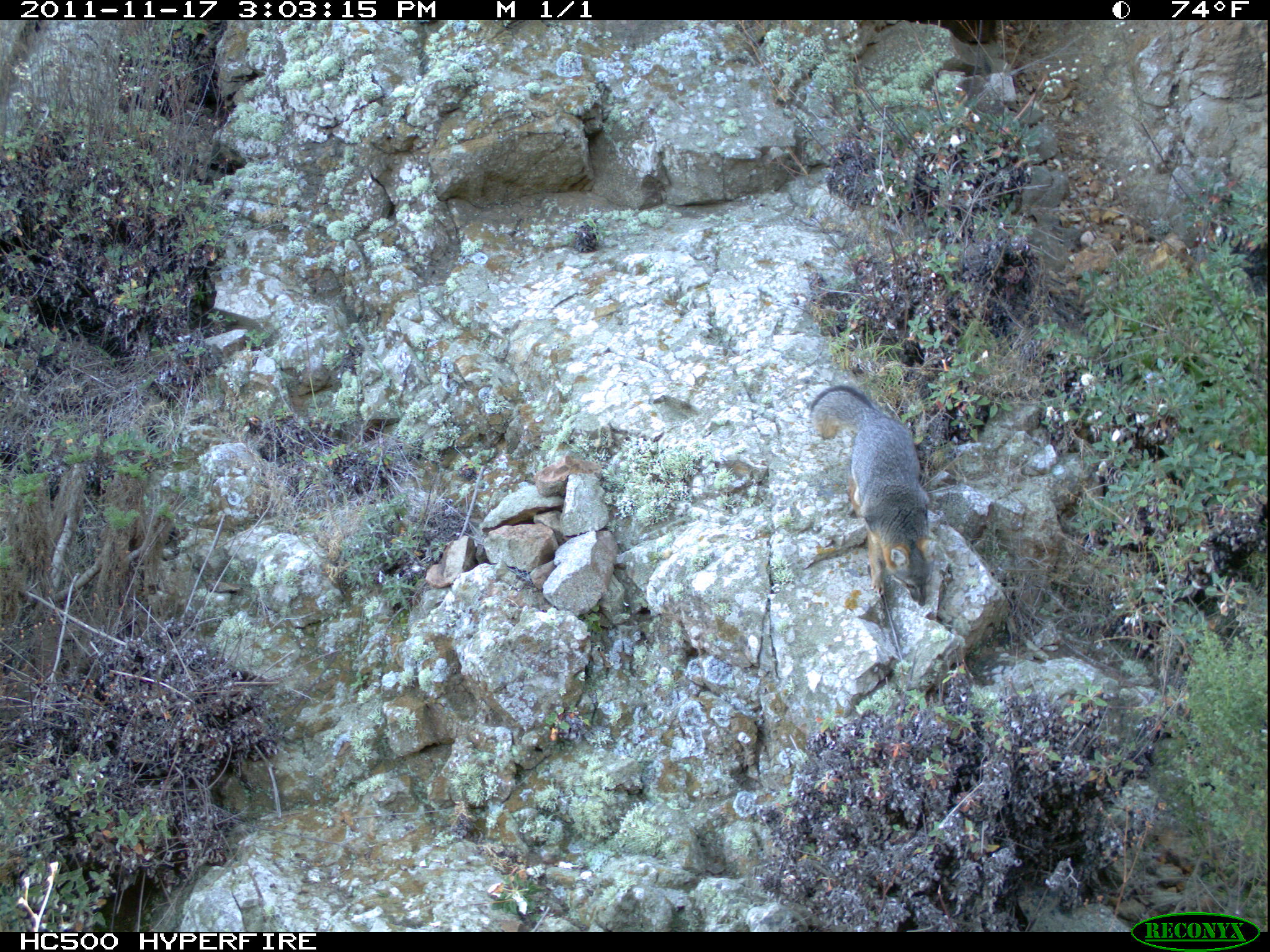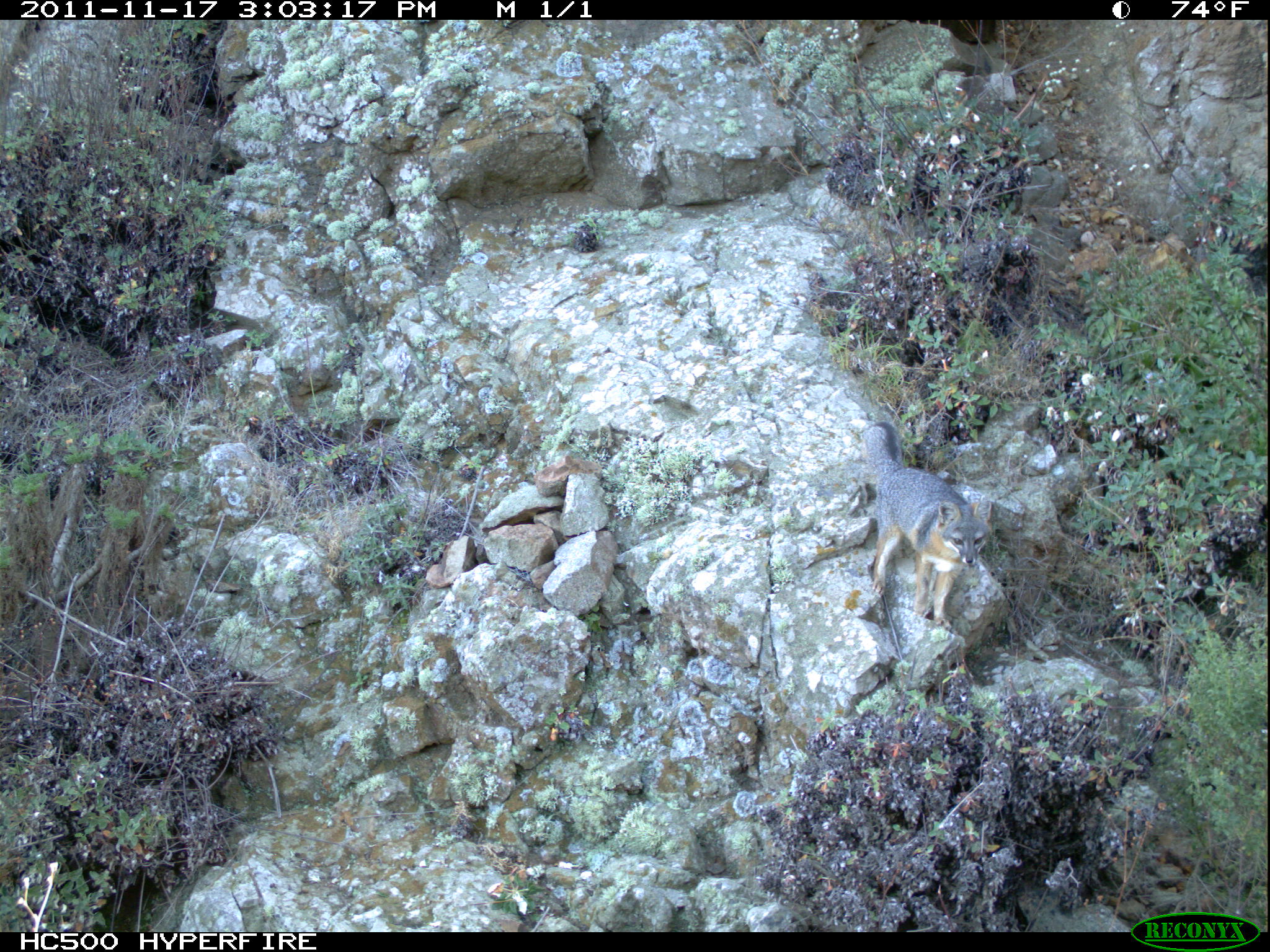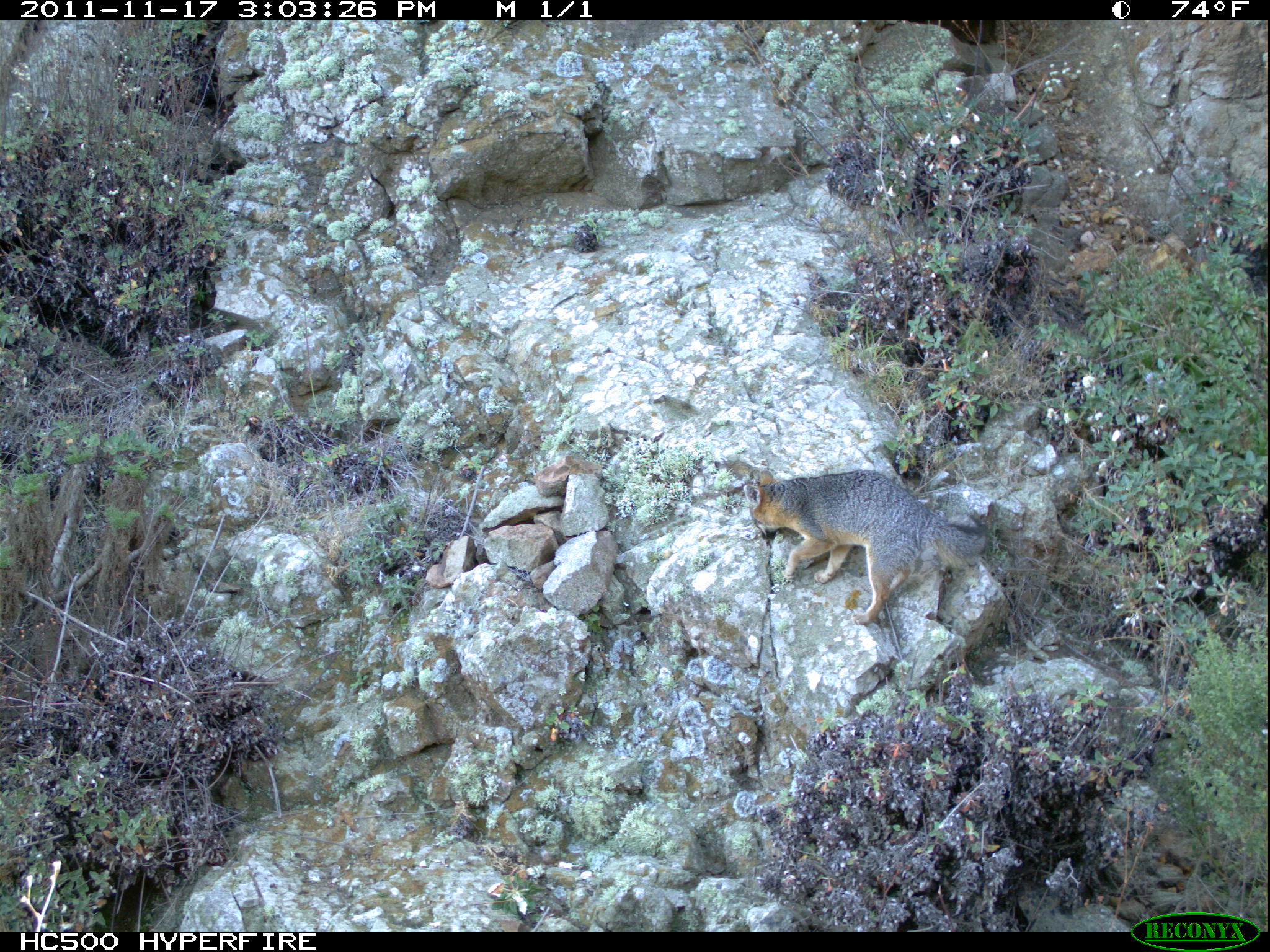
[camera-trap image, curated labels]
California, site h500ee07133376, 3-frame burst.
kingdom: Animalia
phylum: Chordata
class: Mammalia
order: Carnivora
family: Canidae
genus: Urocyon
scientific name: Urocyon littoralis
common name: island fox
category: fox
Fox (island fox) (Urocyon littoralis).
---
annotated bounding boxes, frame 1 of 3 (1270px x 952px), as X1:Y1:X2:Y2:
fox: 810:384:936:608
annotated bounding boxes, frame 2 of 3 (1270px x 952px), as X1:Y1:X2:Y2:
fox: 862:421:992:627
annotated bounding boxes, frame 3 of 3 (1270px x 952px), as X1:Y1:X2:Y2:
fox: 743:470:988:625